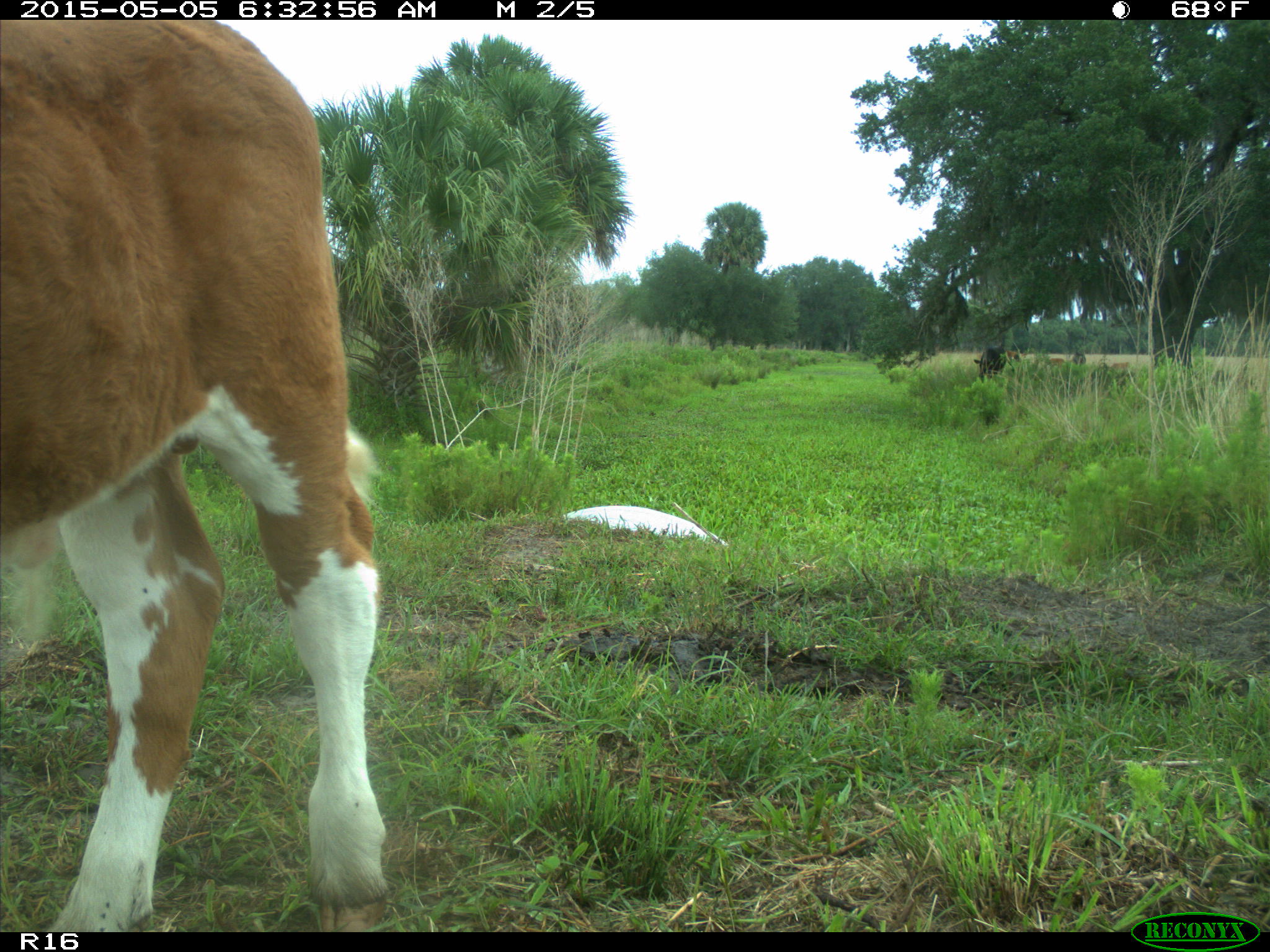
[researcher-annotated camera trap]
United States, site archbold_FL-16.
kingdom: Animalia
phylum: Chordata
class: Mammalia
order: Artiodactyla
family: Bovidae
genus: Bos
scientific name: Bos taurus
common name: domestic cow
Bos taurus (domestic cow).